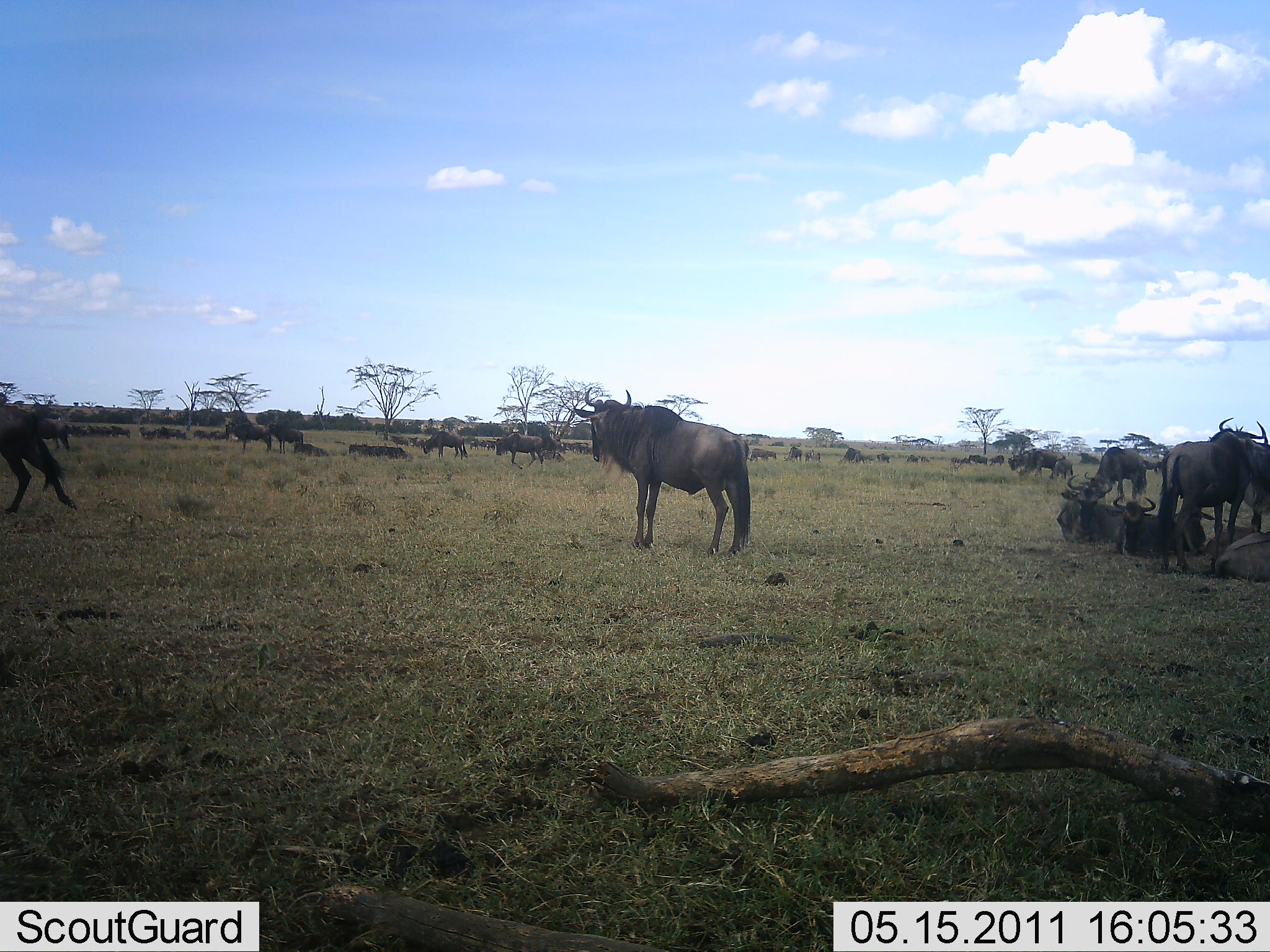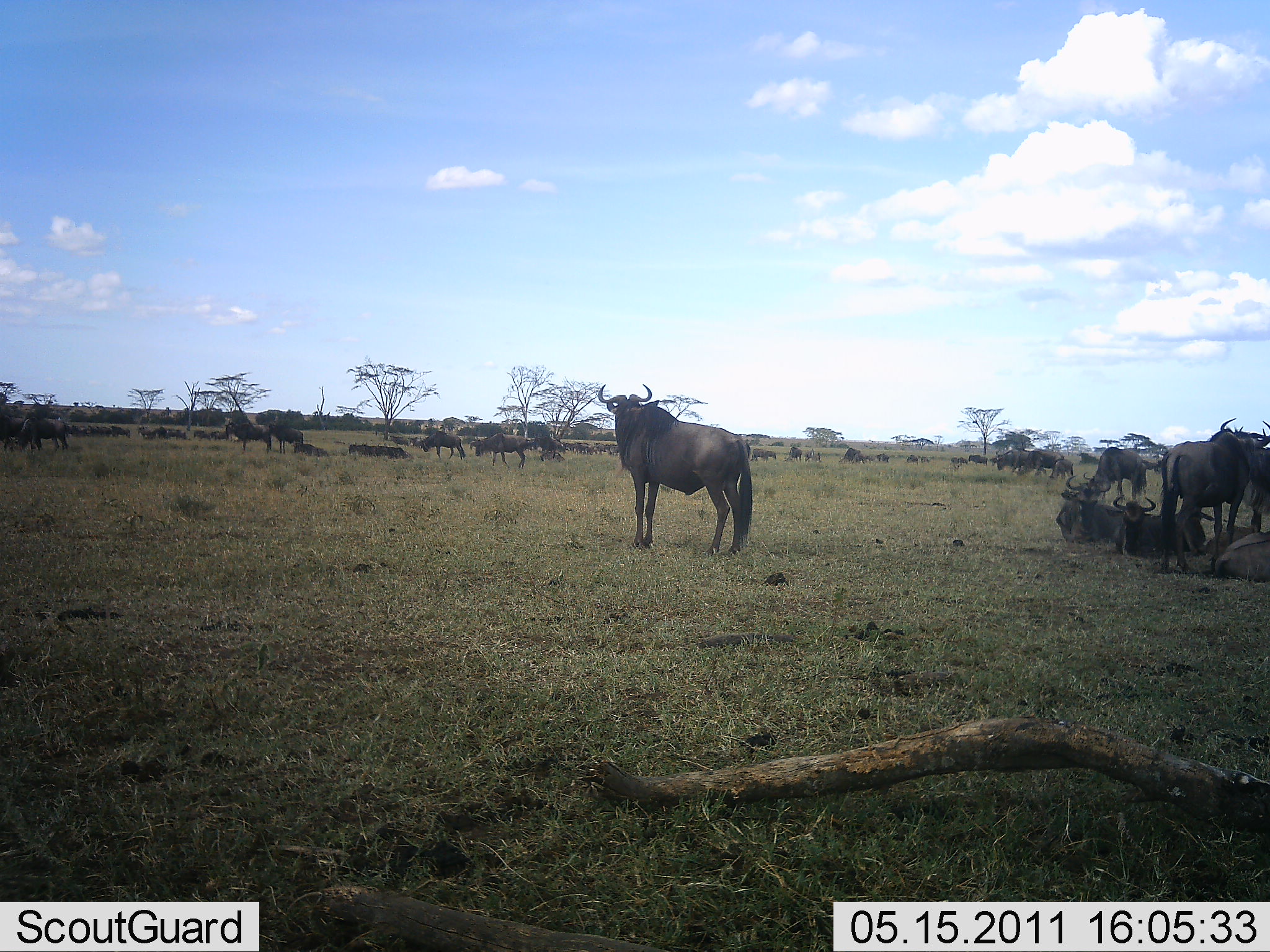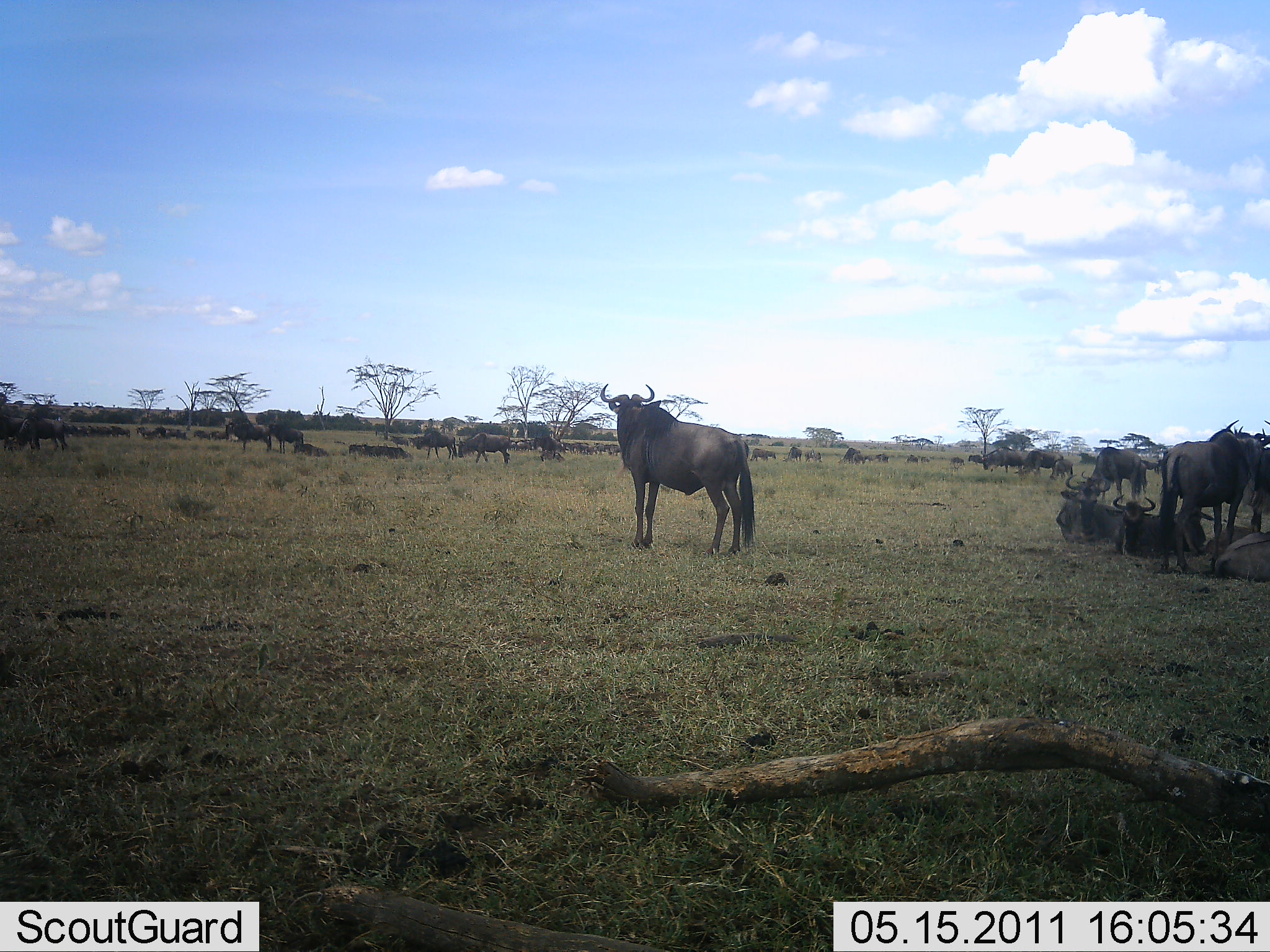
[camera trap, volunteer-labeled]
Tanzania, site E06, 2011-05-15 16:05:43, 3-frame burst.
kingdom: Animalia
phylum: Chordata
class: Mammalia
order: Artiodactyla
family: Bovidae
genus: Connochaetes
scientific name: Connochaetes taurinus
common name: blue wildebeest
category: wildebeest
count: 11-50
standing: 82%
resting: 73%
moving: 55%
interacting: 9%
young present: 0%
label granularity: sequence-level